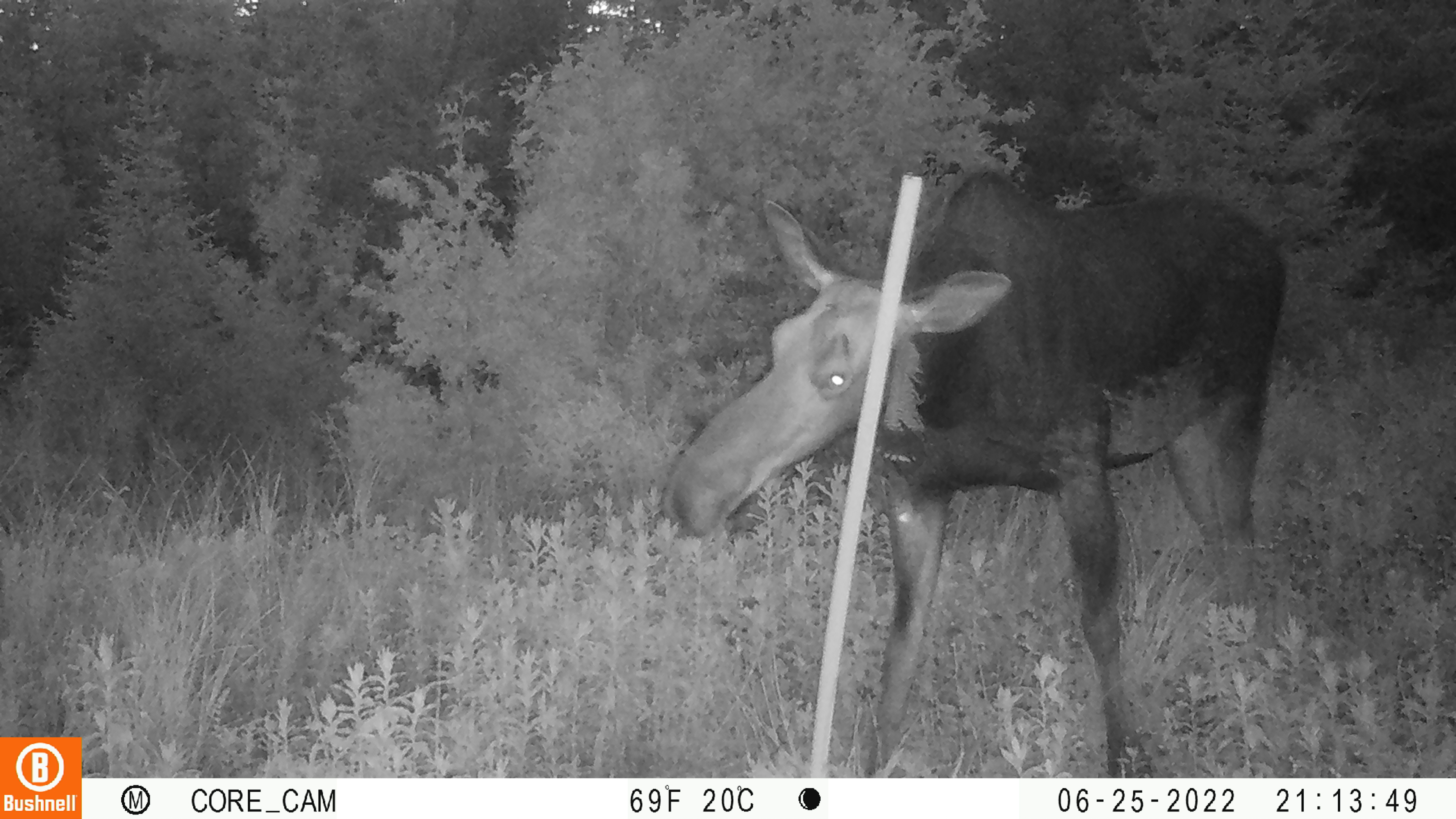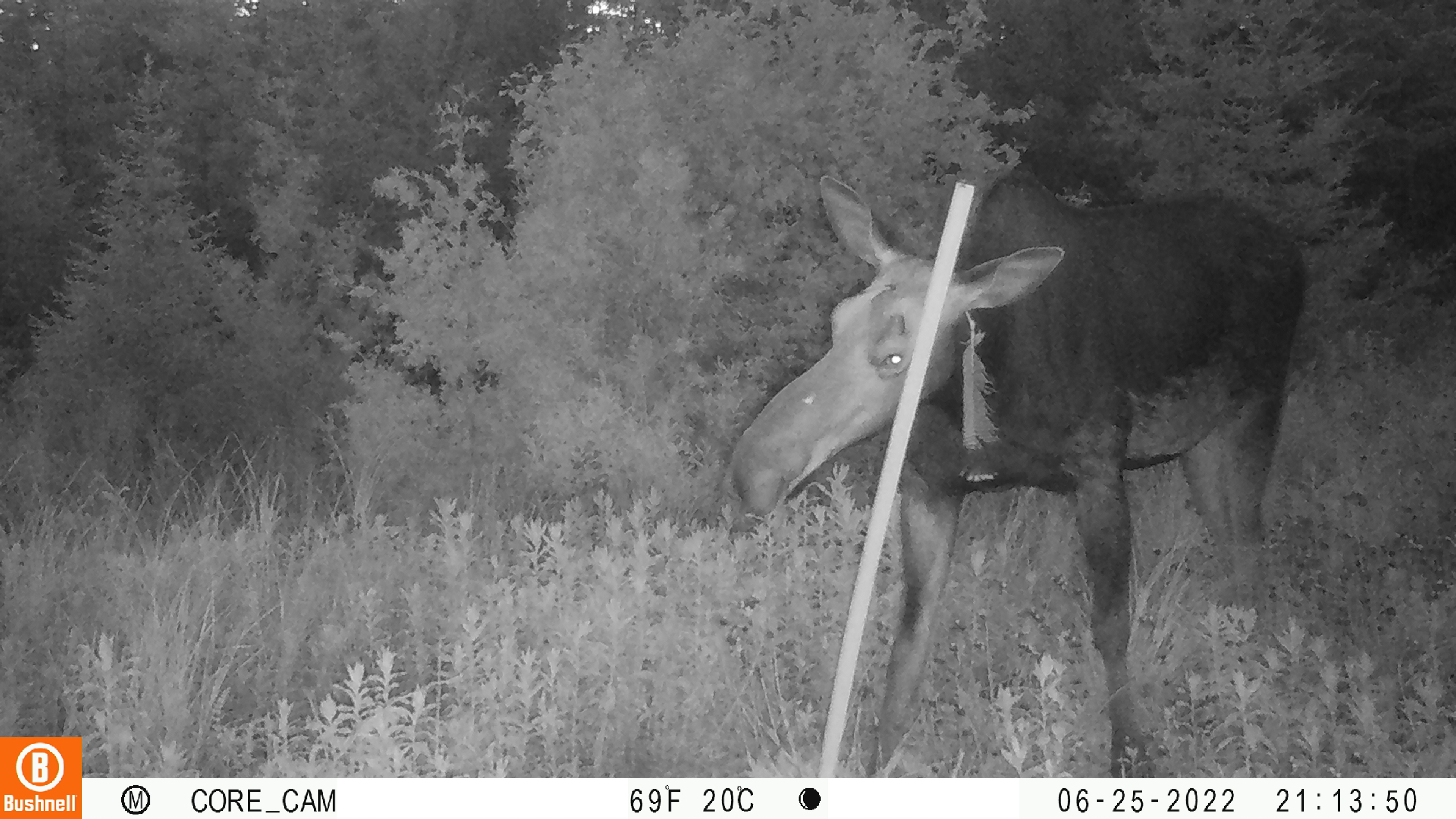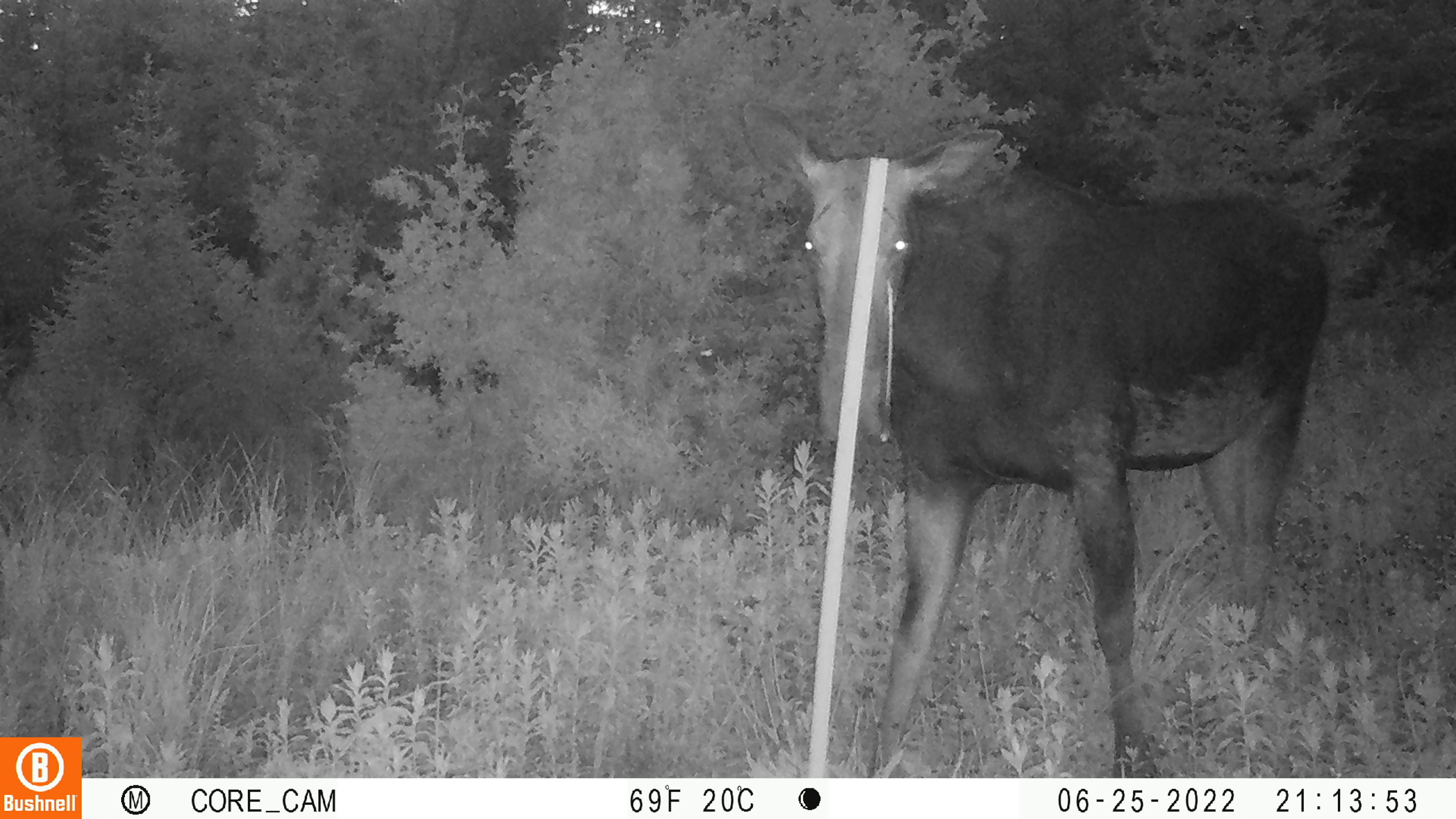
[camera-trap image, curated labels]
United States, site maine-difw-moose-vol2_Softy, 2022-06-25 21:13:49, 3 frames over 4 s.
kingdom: Animalia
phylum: Chordata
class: Mammalia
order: Artiodactyla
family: Cervidae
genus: Alces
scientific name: Alces alces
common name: moose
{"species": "moose (Alces alces)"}